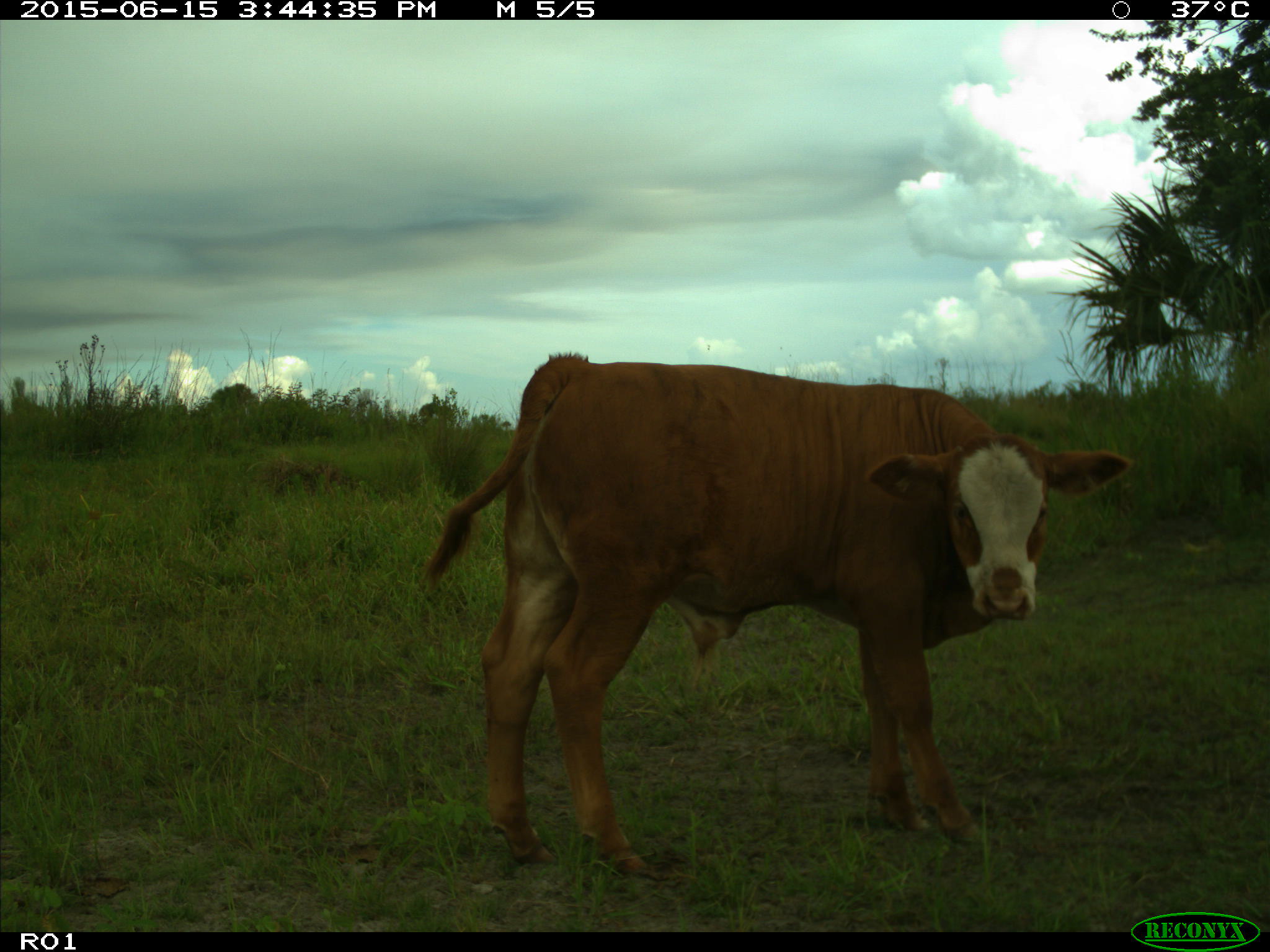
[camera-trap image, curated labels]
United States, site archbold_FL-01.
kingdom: Animalia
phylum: Chordata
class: Mammalia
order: Artiodactyla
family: Bovidae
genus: Bos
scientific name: Bos taurus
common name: domestic cow